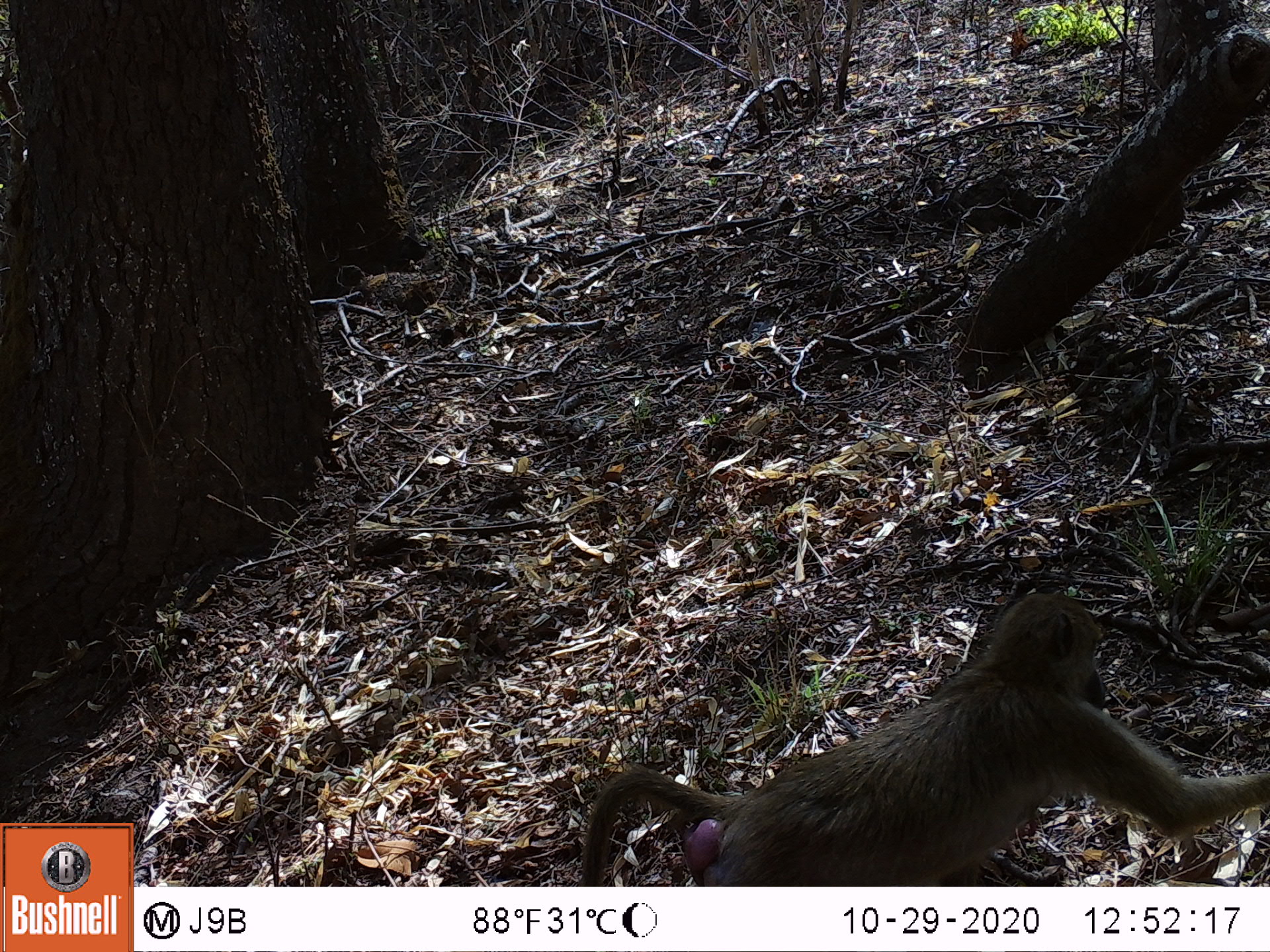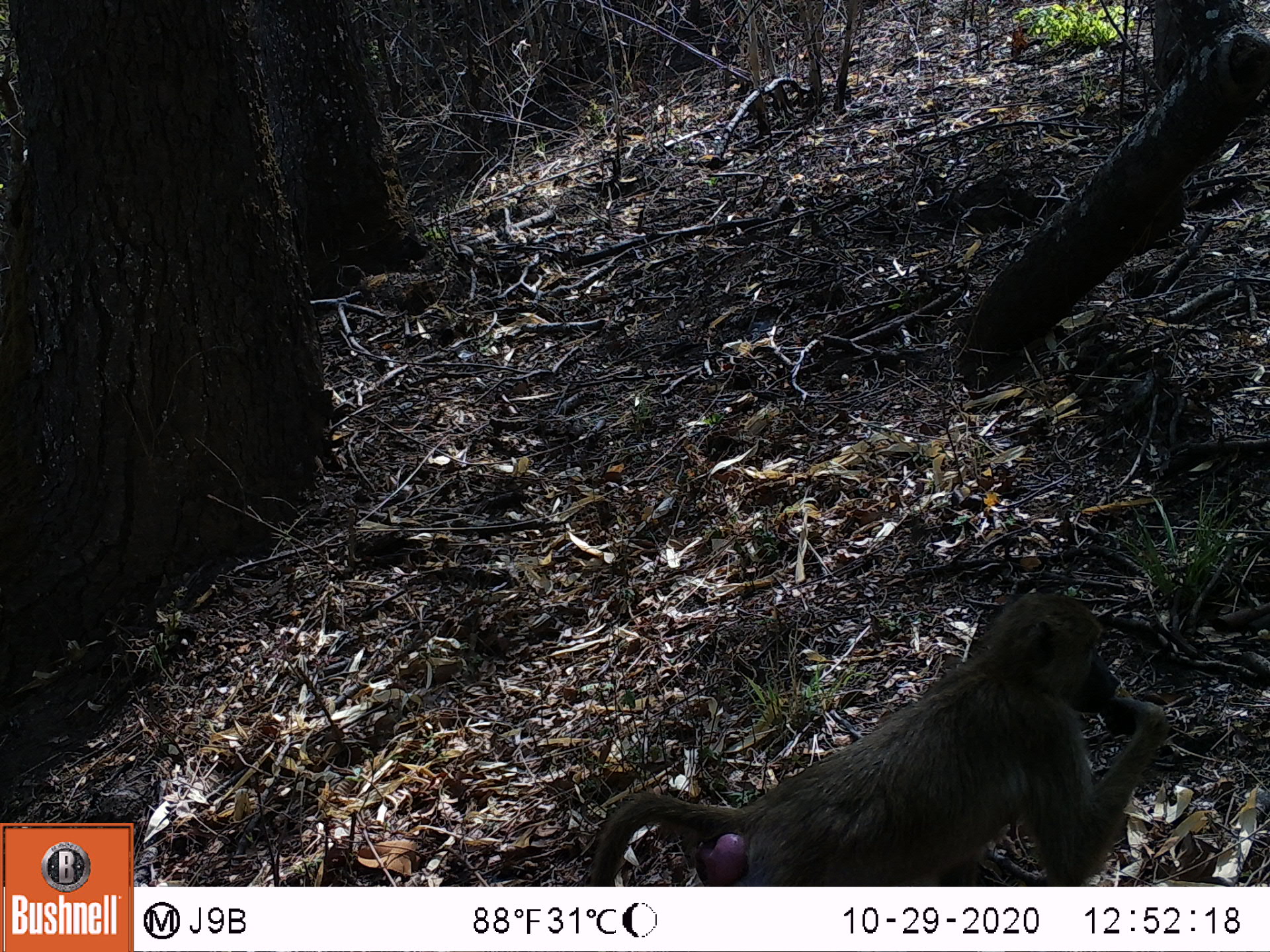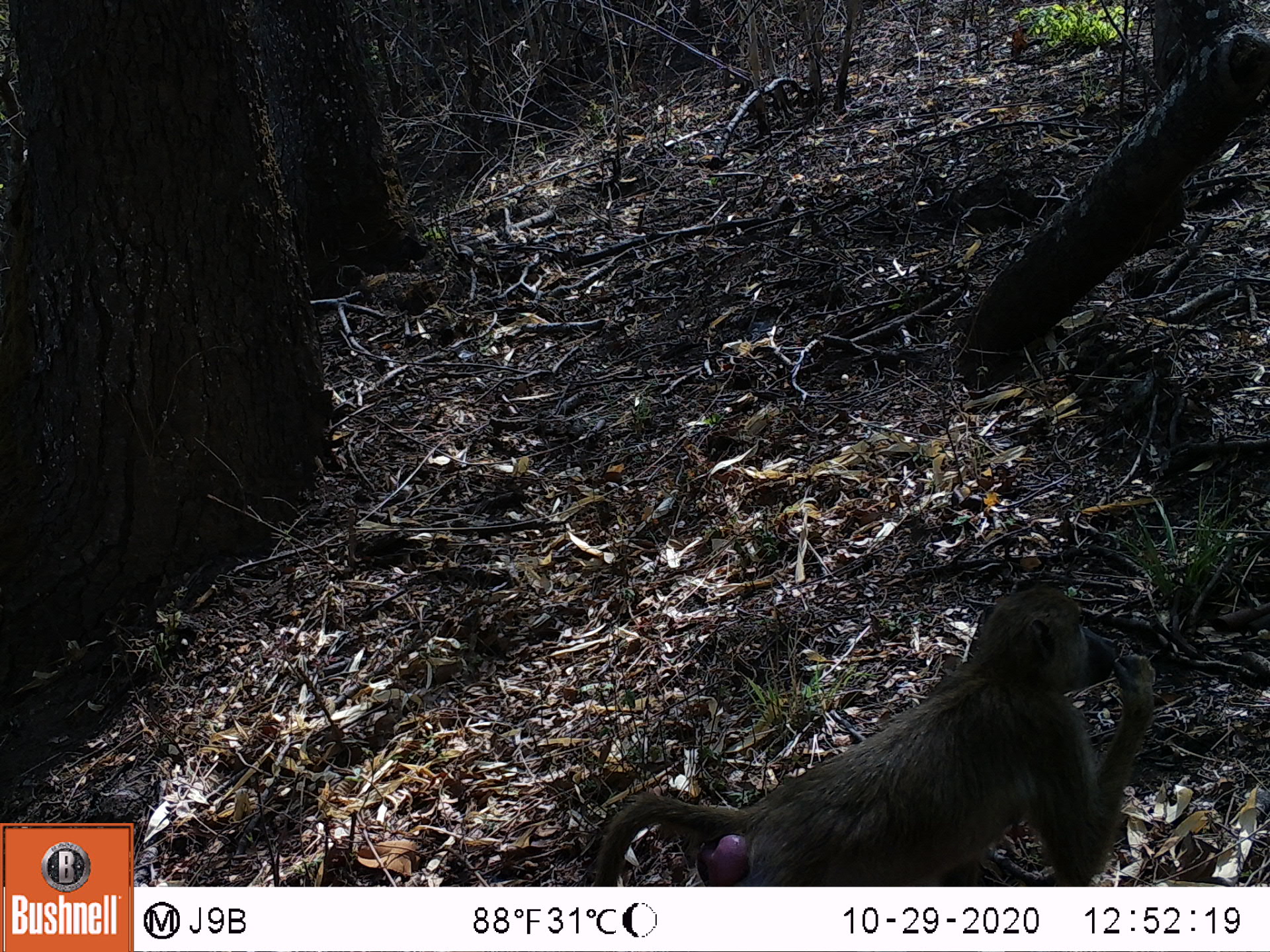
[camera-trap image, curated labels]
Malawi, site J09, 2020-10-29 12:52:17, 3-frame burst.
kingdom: Animalia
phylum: Chordata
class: Mammalia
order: Primates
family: Cercopithecidae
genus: Papio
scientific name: Papio cynocephalus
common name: yellow baboon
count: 1